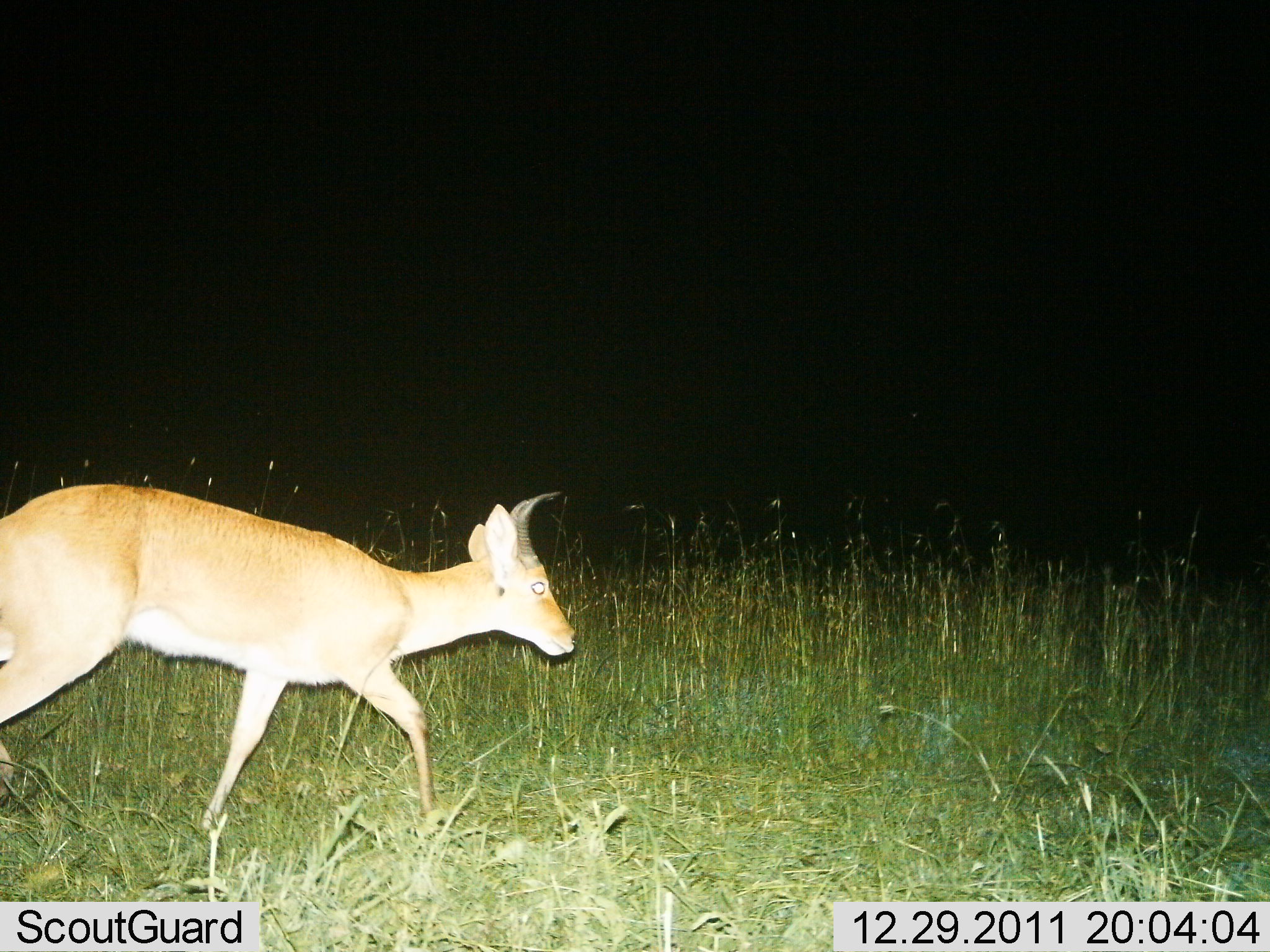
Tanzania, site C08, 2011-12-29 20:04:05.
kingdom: Animalia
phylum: Chordata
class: Mammalia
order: Artiodactyla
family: Bovidae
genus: Redunca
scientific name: Redunca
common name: reedbuck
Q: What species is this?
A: Reedbuck (Redunca).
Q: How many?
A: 1.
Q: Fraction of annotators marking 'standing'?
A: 0%.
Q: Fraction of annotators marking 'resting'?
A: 0%.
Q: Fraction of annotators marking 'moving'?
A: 100%.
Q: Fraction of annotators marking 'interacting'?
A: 0%.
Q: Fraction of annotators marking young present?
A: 0%.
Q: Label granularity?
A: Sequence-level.